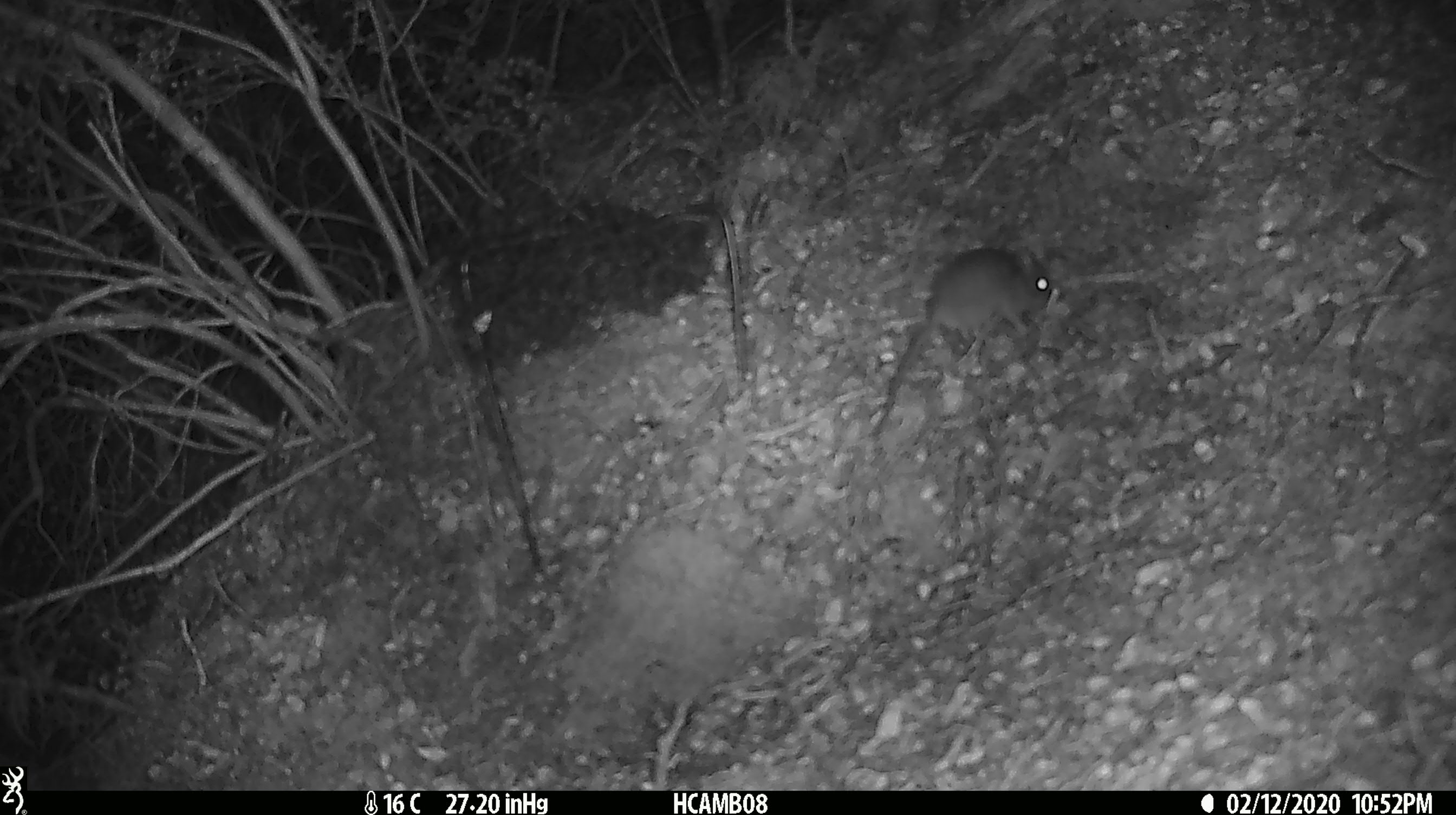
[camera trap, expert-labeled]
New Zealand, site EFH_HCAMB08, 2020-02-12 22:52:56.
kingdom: Animalia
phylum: Chordata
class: Mammalia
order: Rodentia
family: Muridae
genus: Mus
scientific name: Mus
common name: mouse